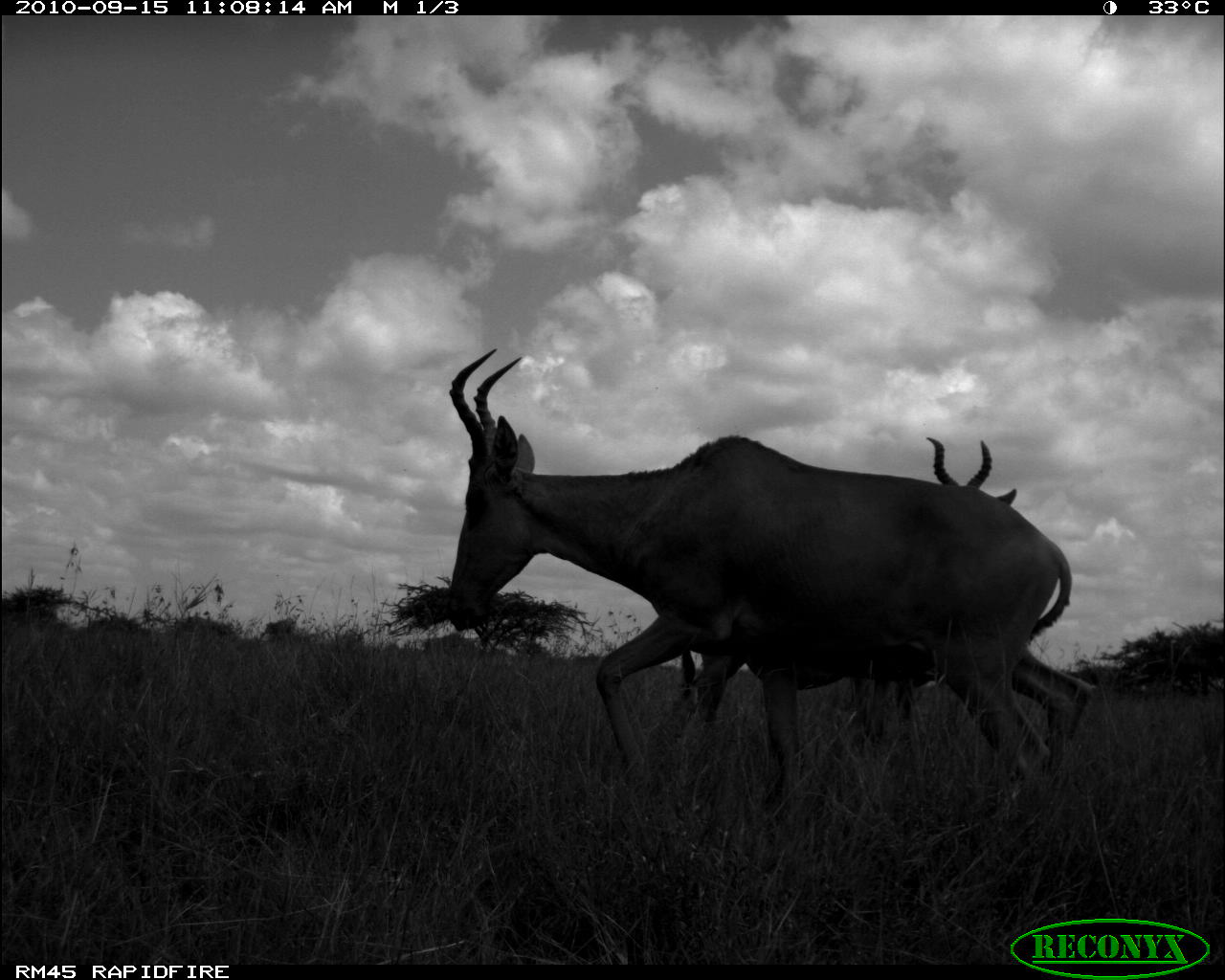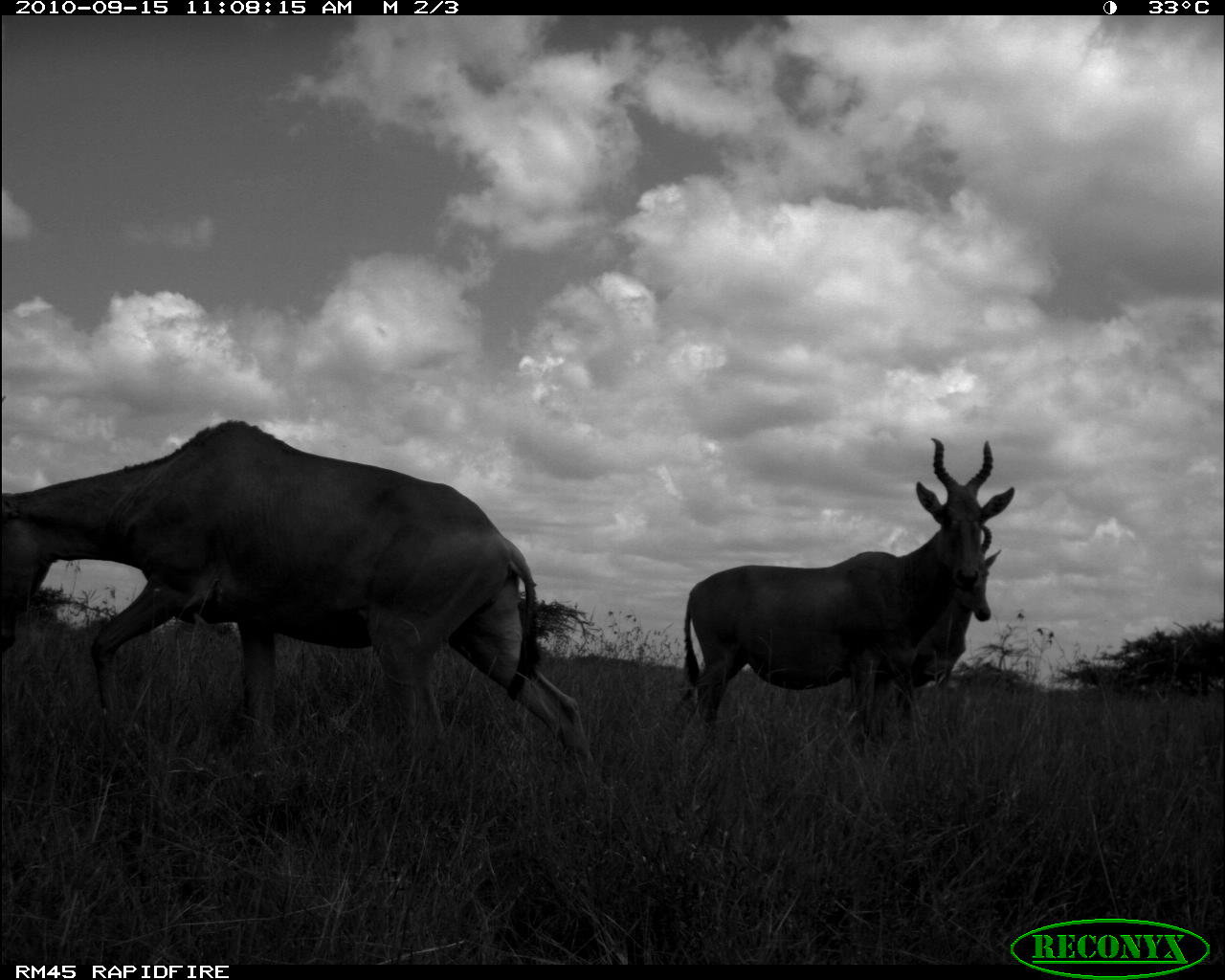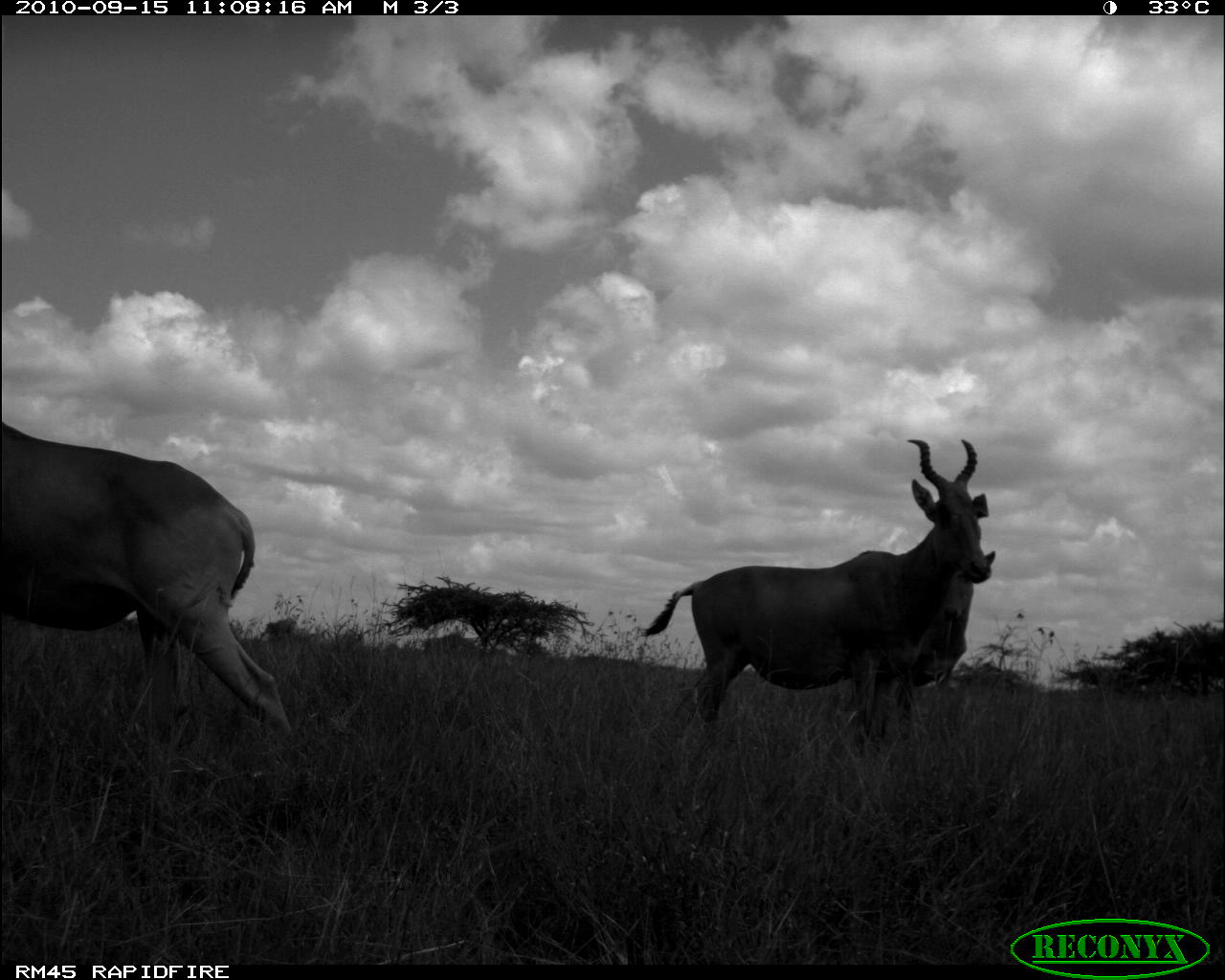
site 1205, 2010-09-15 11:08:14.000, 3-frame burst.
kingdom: Animalia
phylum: Chordata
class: Mammalia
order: Artiodactyla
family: Bovidae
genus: Alcelaphus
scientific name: Alcelaphus buselaphus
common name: hartebeest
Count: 2.